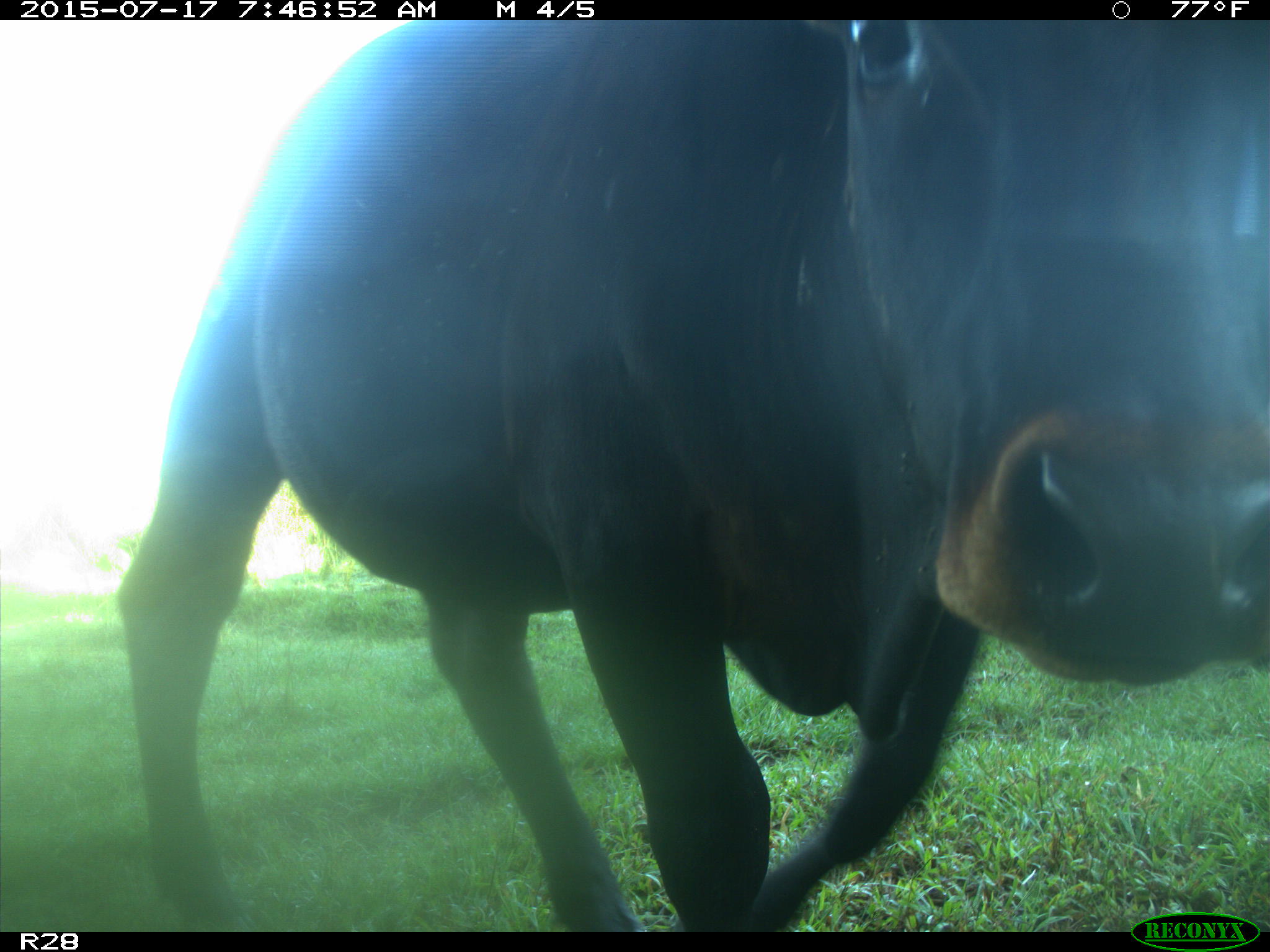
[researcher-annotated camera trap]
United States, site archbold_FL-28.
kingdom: Animalia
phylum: Chordata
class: Mammalia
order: Artiodactyla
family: Bovidae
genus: Bos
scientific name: Bos taurus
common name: domestic cow